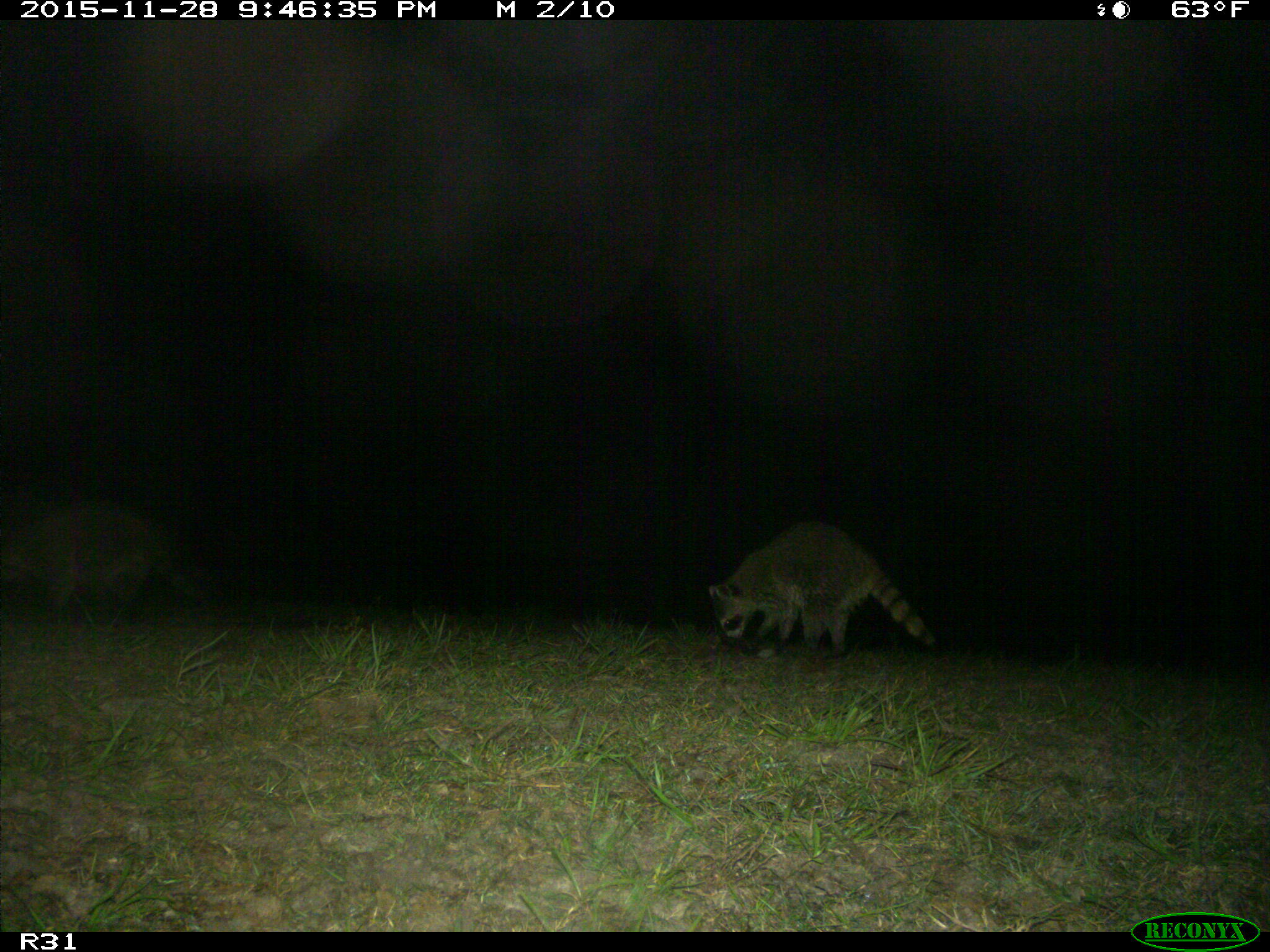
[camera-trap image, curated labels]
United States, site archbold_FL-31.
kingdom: Animalia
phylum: Chordata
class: Mammalia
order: Carnivora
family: Procyonidae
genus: Procyon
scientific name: Procyon lotor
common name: common raccoon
Procyon lotor (common raccoon).